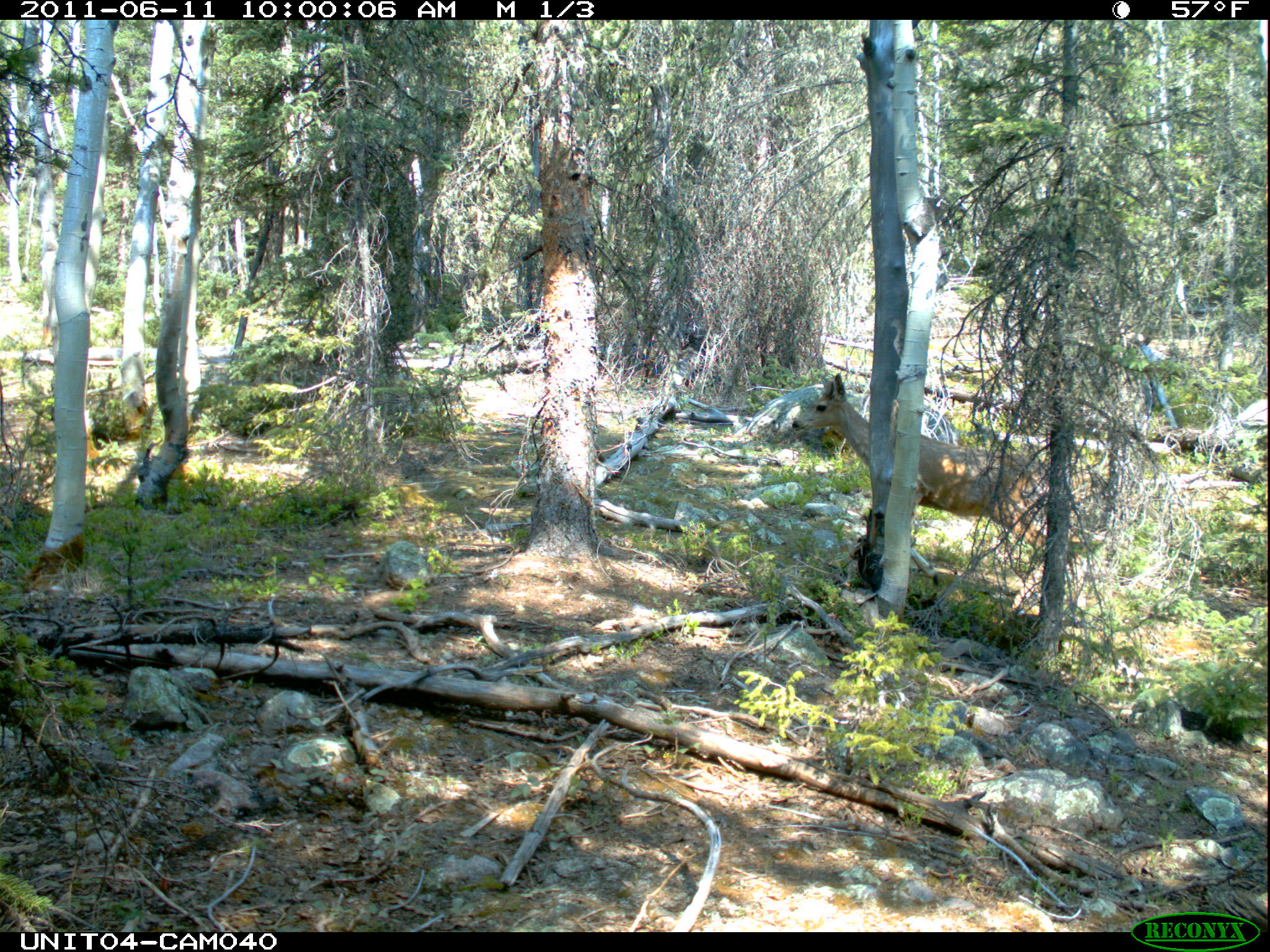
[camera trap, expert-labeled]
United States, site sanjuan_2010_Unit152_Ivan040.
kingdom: Animalia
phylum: Chordata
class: Mammalia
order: Artiodactyla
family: Cervidae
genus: Odocoileus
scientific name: Odocoileus hemionus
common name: mule deer